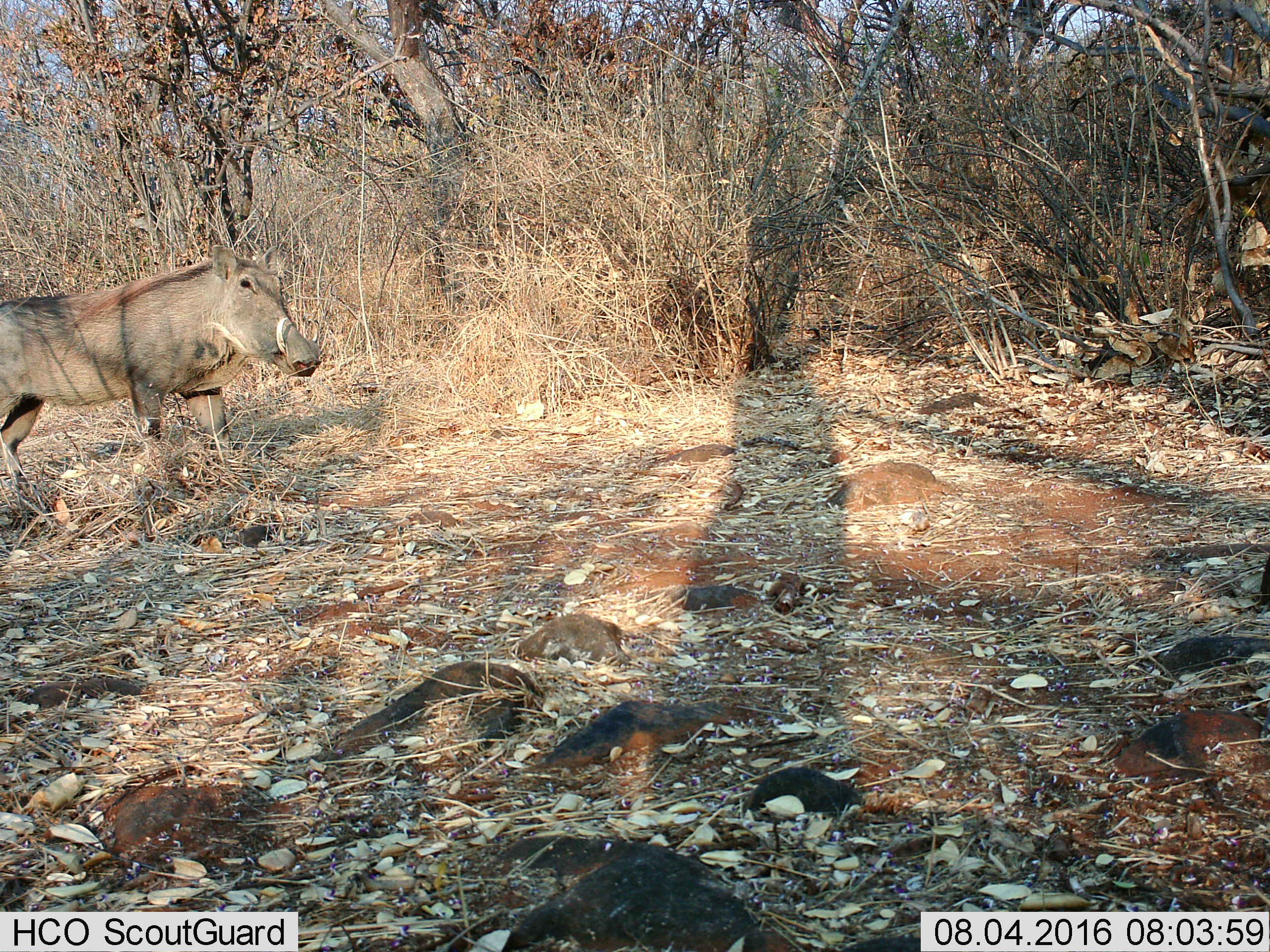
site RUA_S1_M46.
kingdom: Animalia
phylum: Chordata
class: Mammalia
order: Artiodactyla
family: Suidae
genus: Phacochoerus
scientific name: Phacochoerus africanus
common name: warthog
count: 1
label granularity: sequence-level